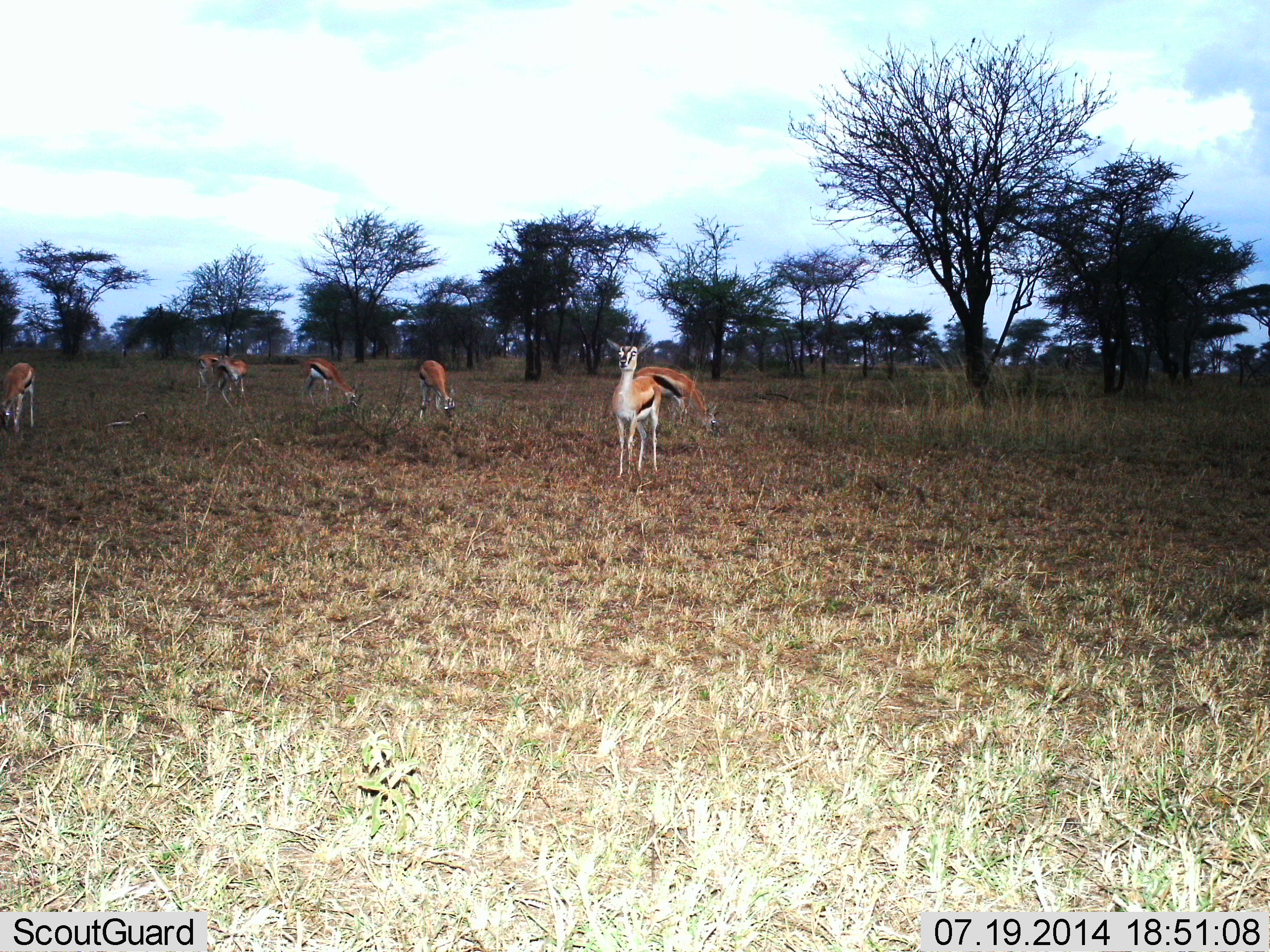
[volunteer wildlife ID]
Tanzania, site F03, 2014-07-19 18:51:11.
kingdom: Animalia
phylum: Chordata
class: Mammalia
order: Artiodactyla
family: Bovidae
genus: Eudorcas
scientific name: Eudorcas thomsonii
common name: thomson's gazelle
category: gazellethomsons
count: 7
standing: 90%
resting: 0%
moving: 10%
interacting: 0%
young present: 0%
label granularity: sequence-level